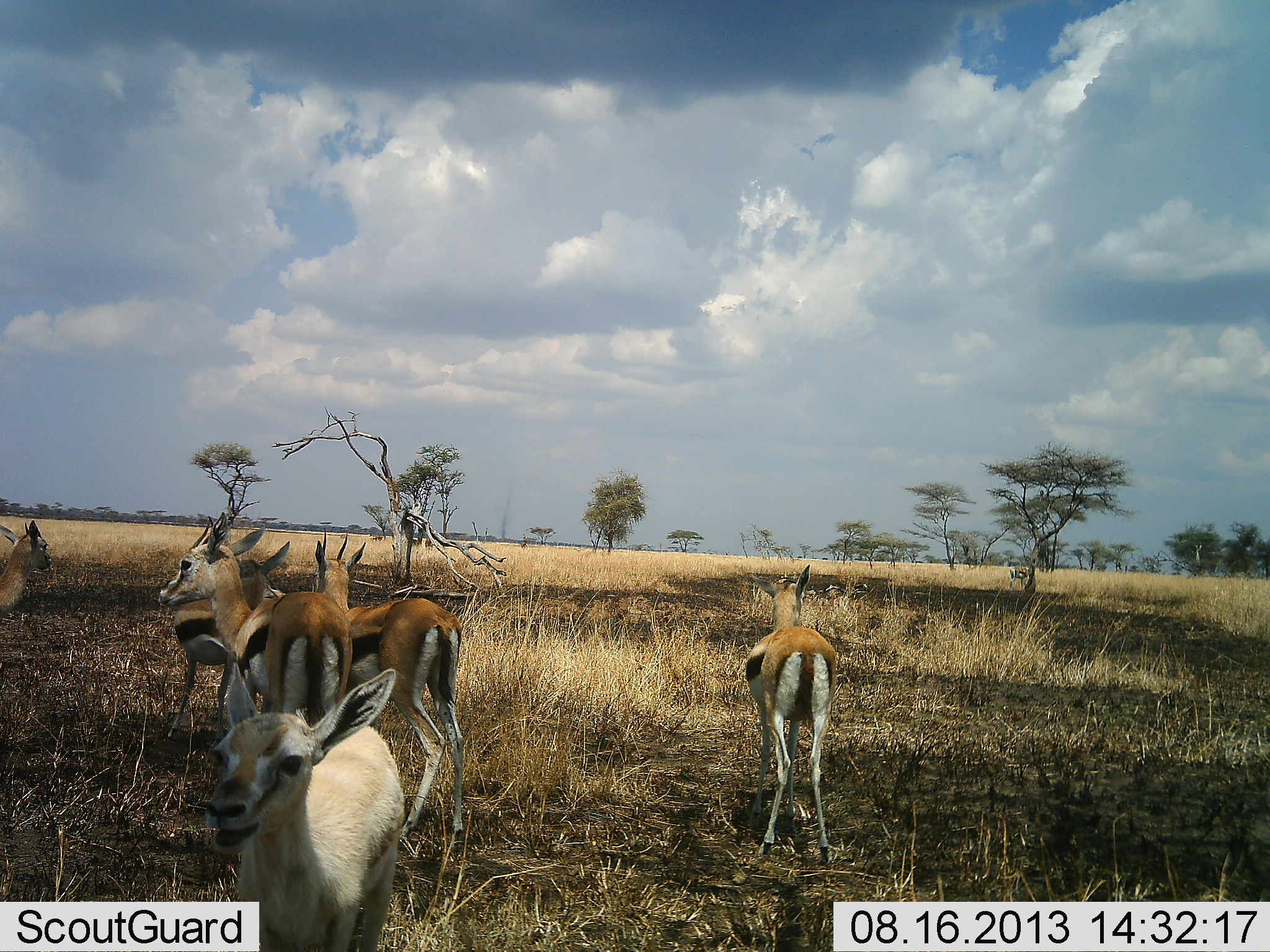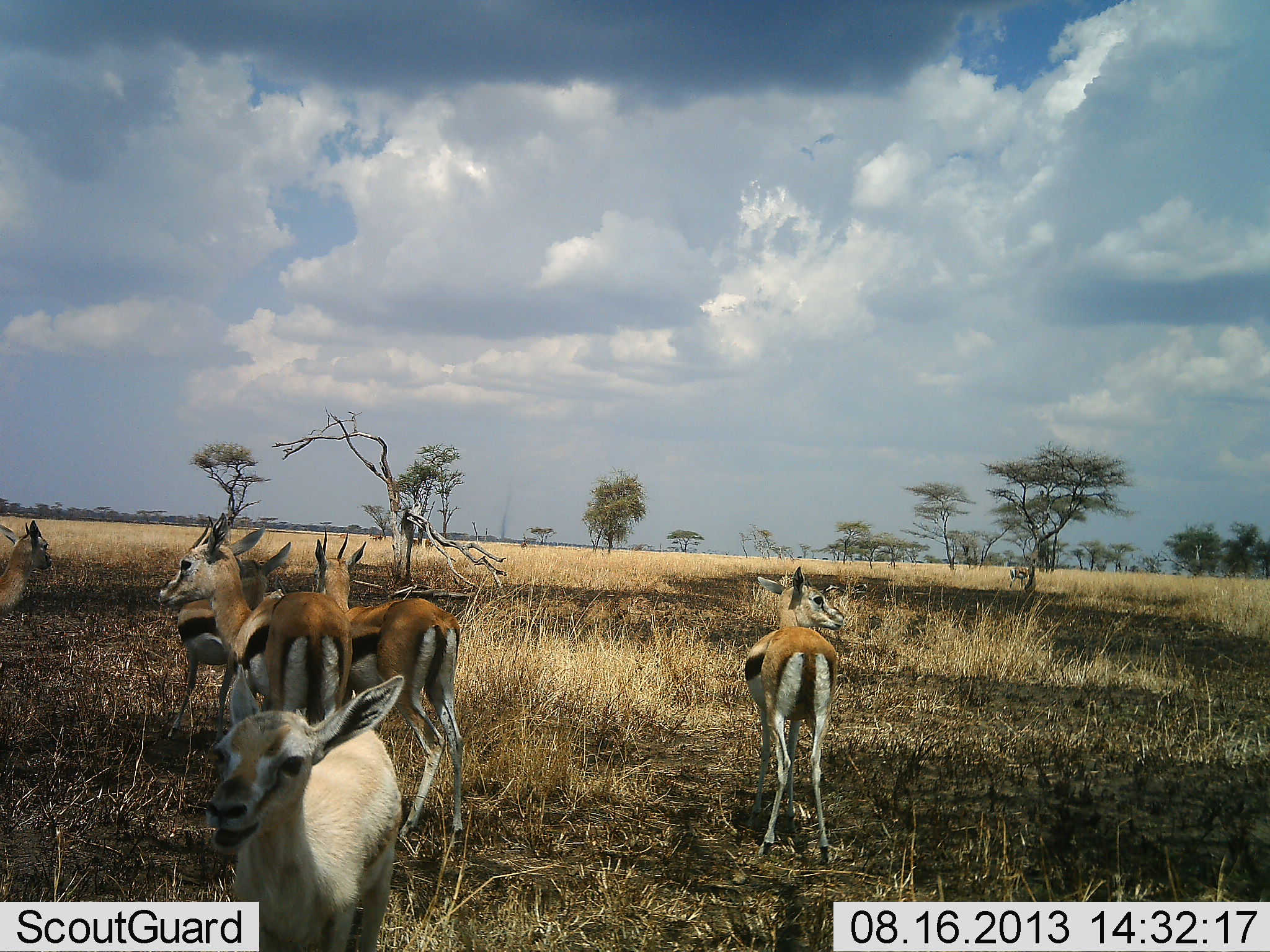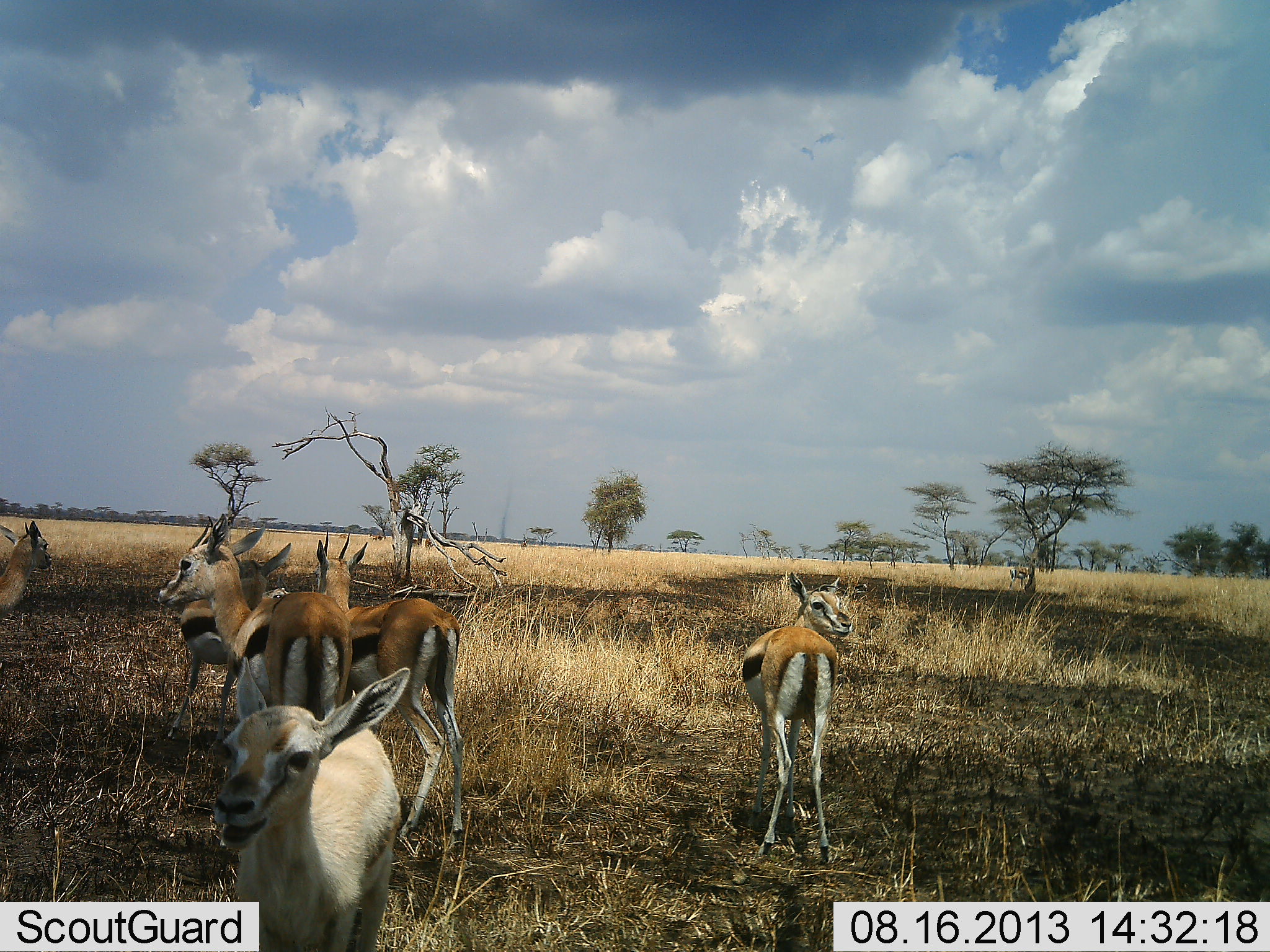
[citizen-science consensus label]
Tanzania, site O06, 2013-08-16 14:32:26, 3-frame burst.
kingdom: Animalia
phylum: Chordata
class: Mammalia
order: Artiodactyla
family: Bovidae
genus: Eudorcas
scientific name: Eudorcas thomsonii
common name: thomson's gazelle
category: gazellethomsons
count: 6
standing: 100%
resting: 6%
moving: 6%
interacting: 6%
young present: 53%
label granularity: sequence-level